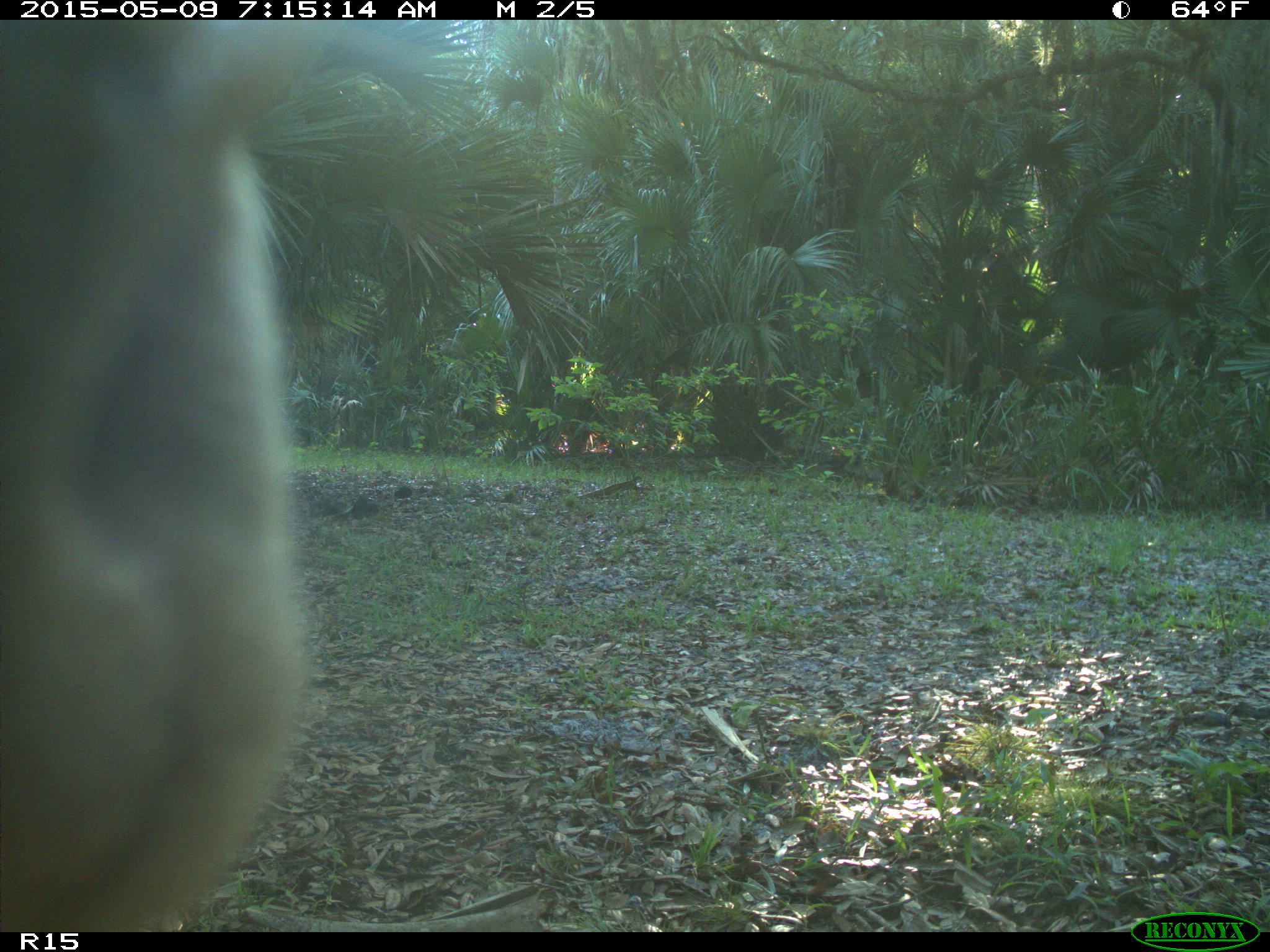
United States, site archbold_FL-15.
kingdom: Animalia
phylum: Chordata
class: Mammalia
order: Artiodactyla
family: Bovidae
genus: Bos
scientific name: Bos taurus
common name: domestic cow